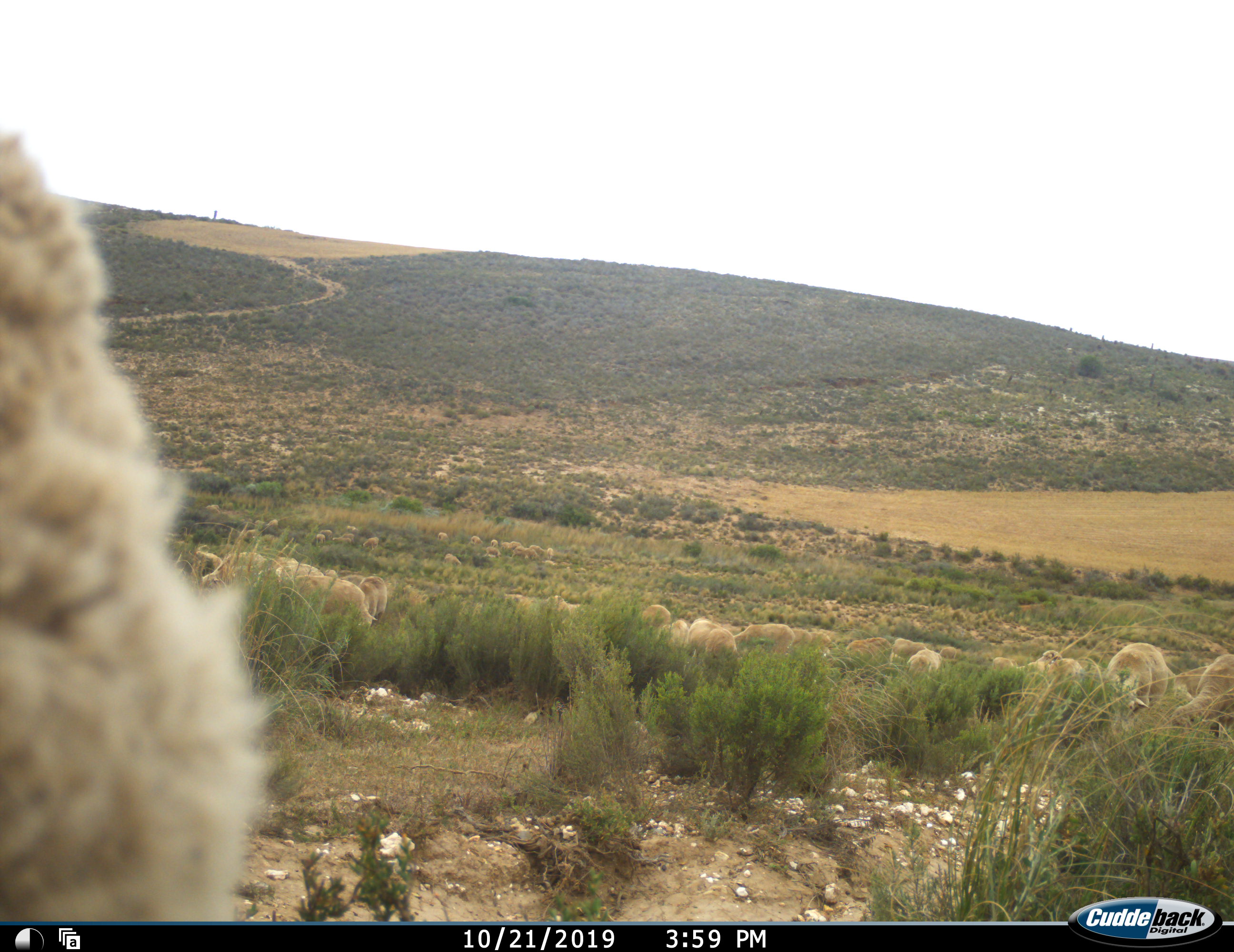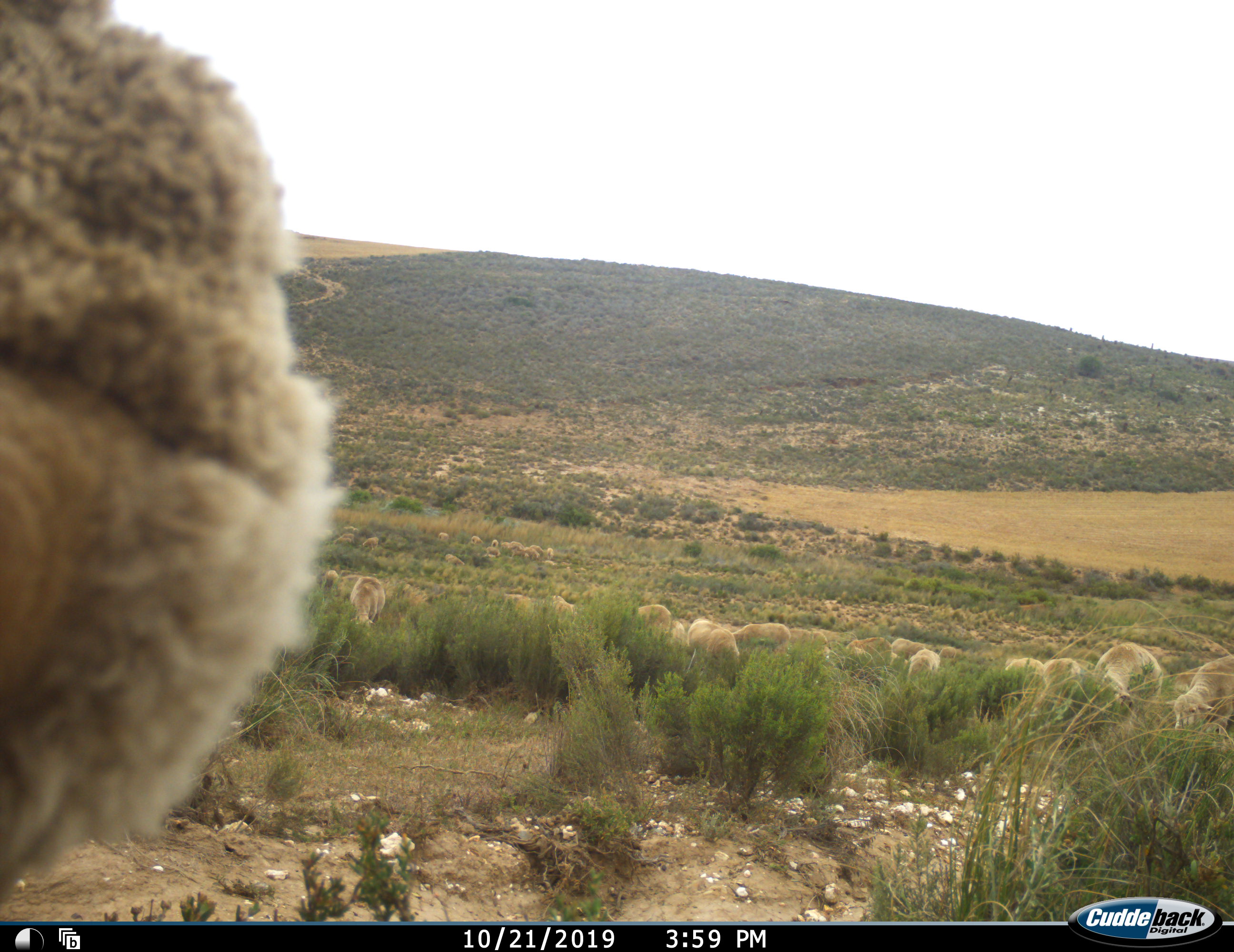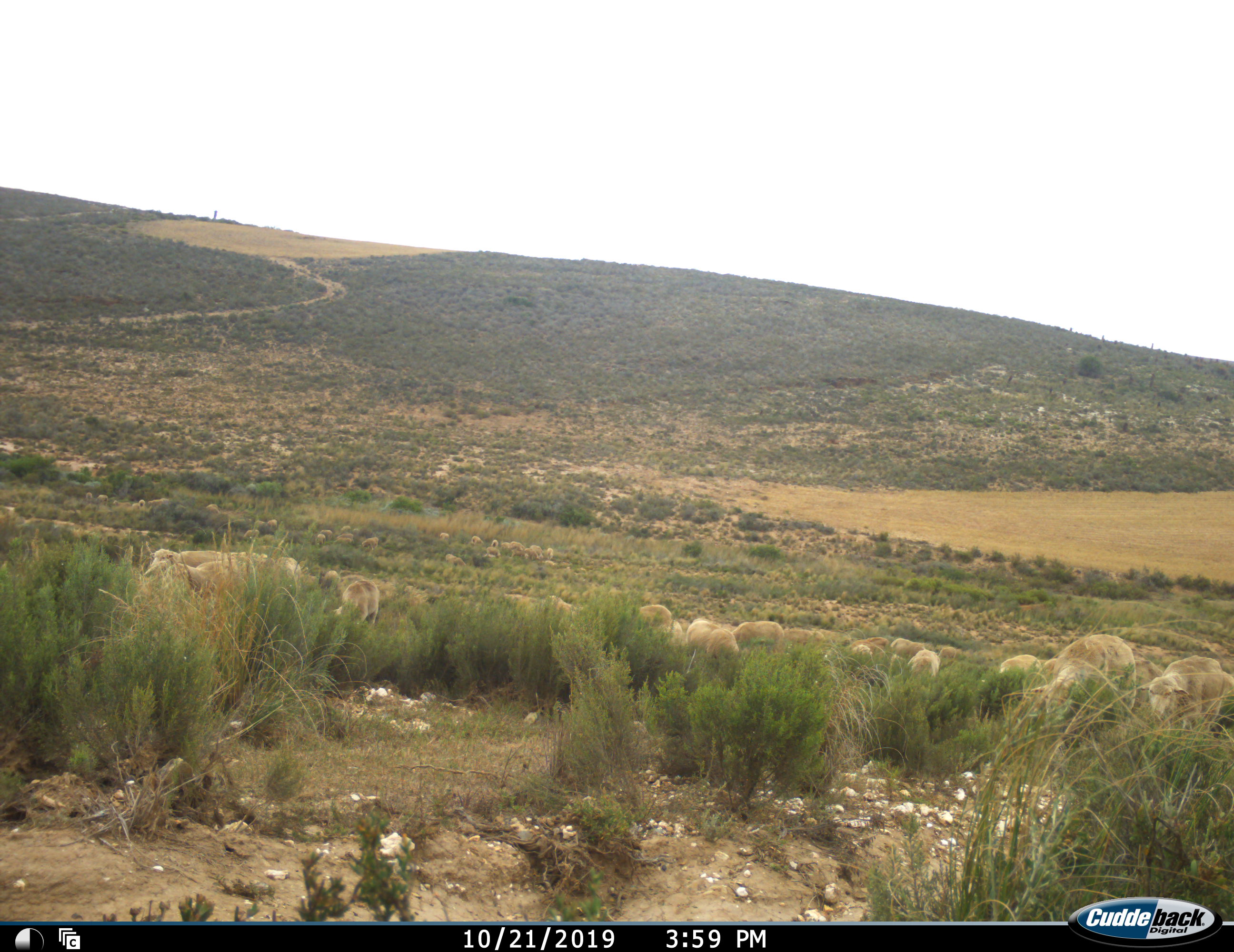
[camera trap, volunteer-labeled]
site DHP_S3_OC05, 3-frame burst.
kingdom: Animalia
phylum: Chordata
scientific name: Vertebrata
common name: domestic animal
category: domesticanimal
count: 11-50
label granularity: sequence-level